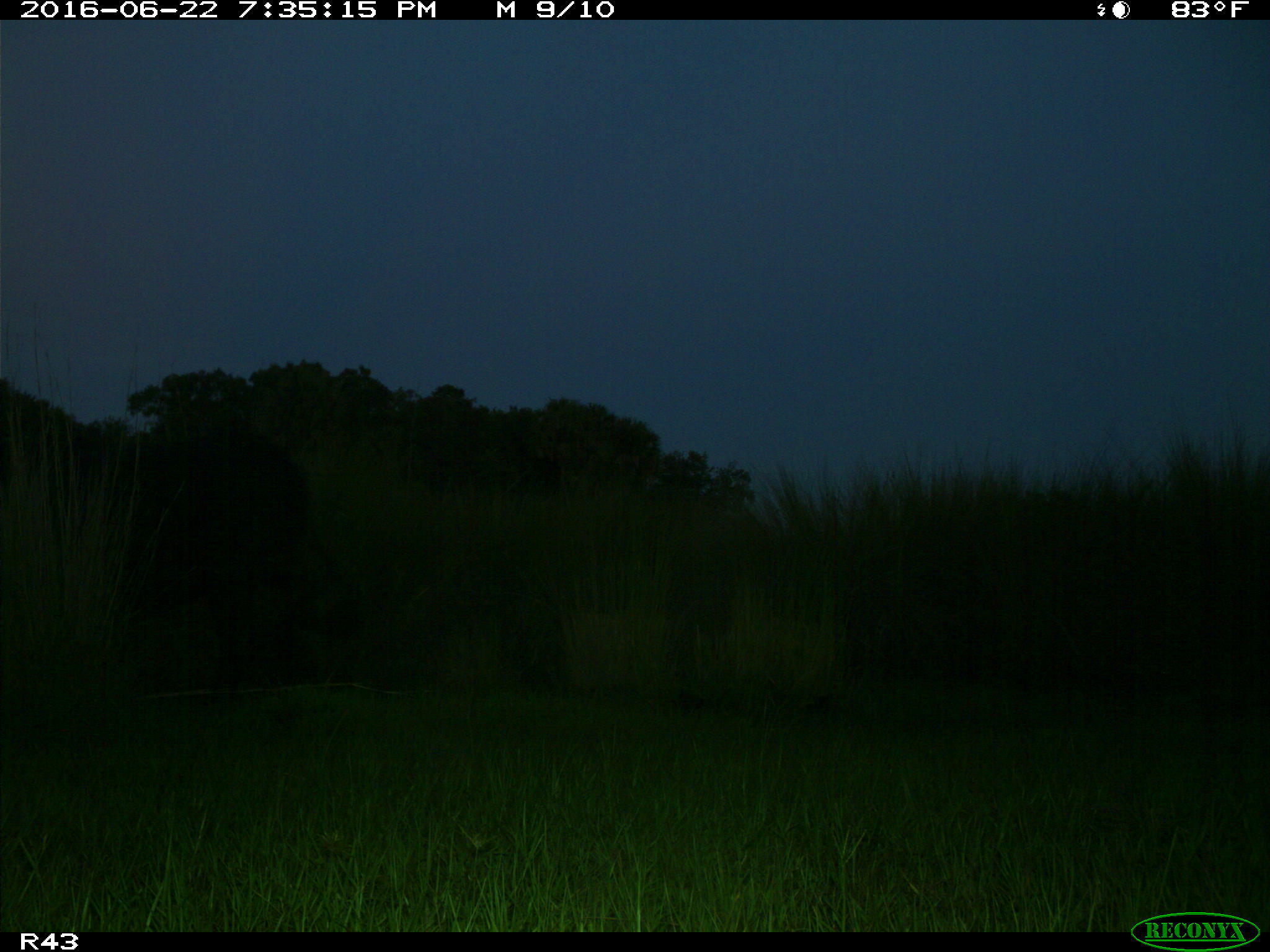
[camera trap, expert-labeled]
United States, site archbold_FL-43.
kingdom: Animalia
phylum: Chordata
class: Mammalia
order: Artiodactyla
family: Bovidae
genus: Bos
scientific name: Bos taurus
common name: domestic cow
Bos taurus (domestic cow).